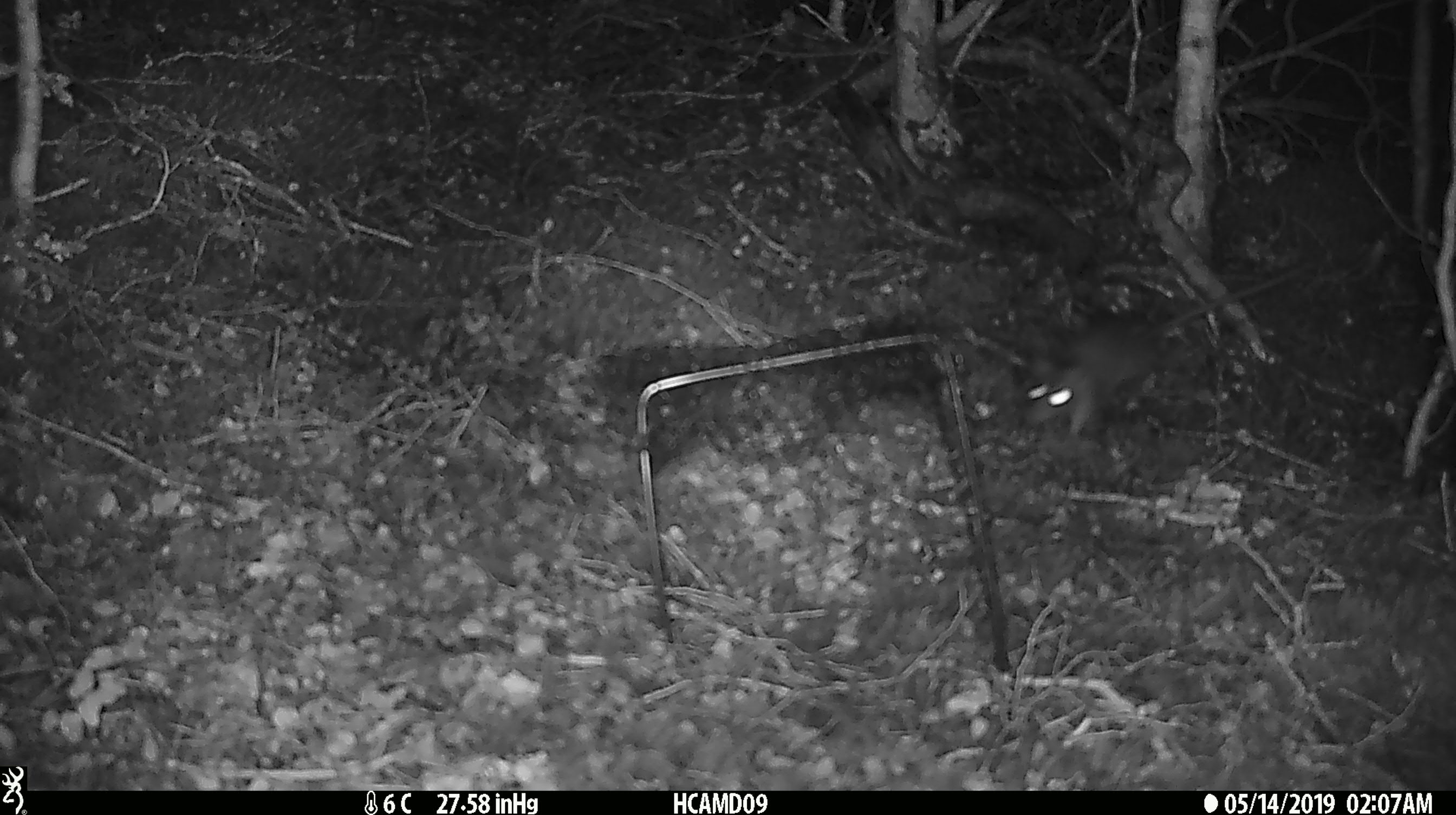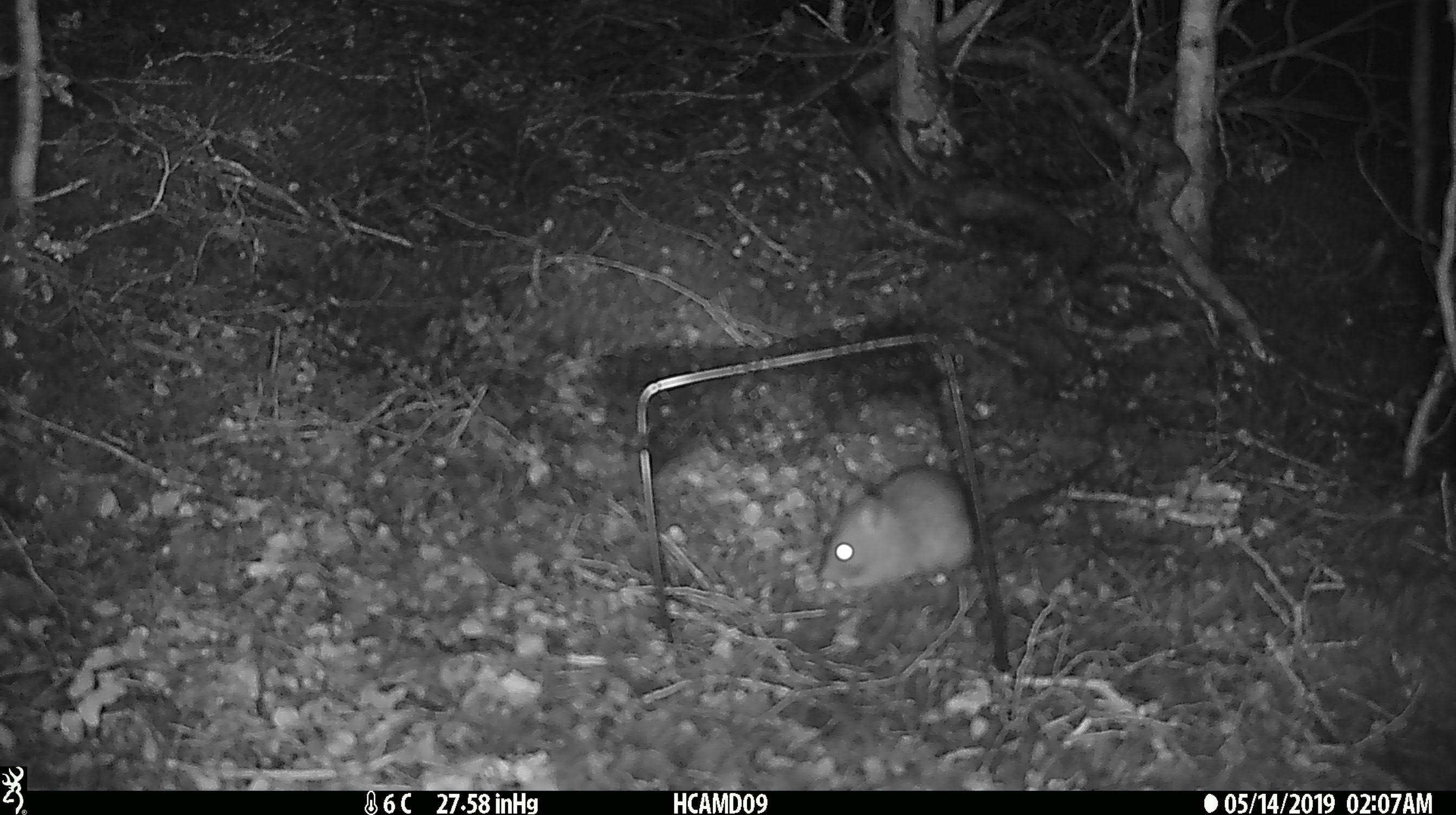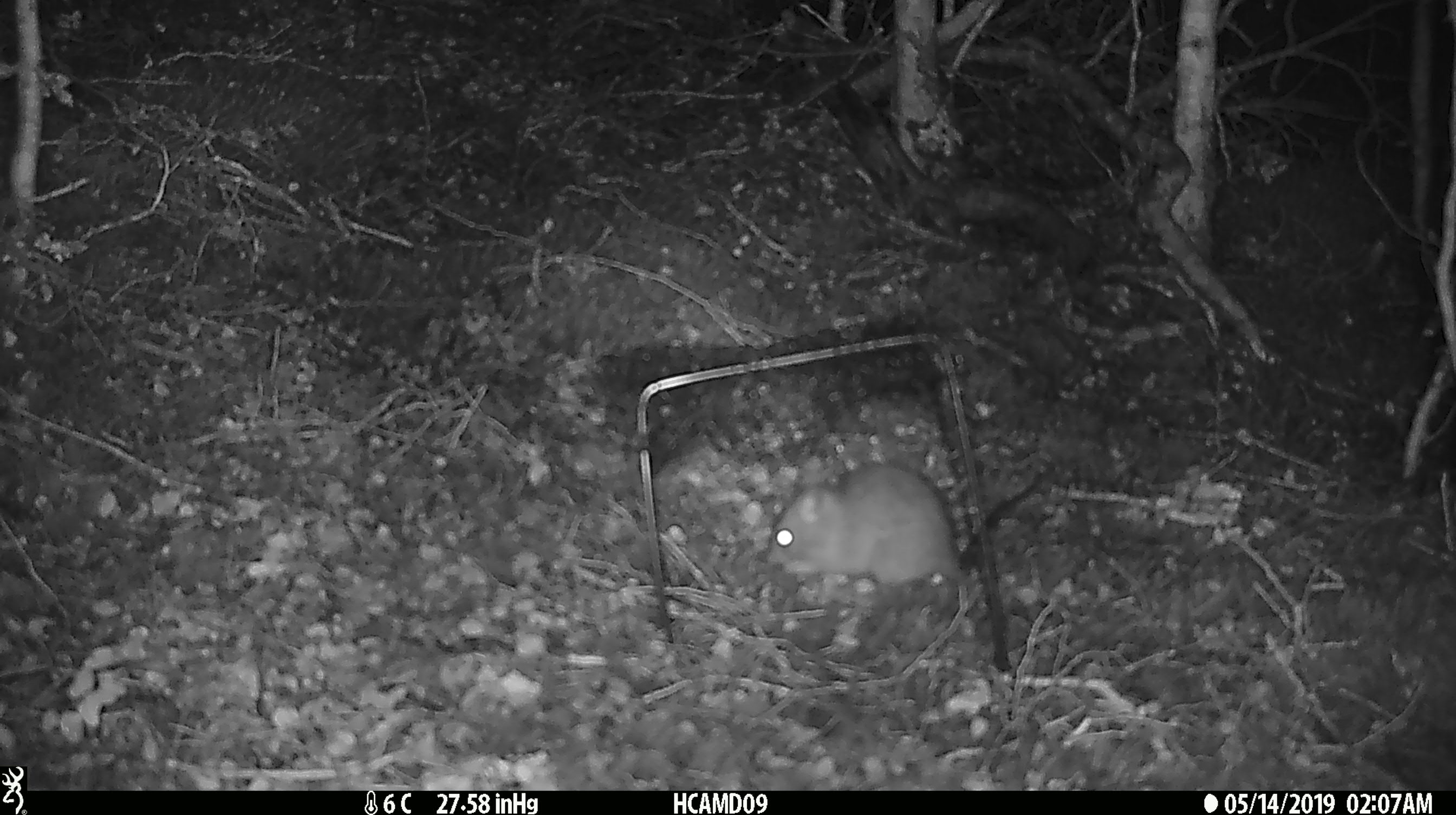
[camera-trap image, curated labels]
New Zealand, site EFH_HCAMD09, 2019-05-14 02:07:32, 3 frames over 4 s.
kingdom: Animalia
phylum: Chordata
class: Mammalia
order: Rodentia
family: Muridae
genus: Rattus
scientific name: Rattus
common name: rat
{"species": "rat (Rattus)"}